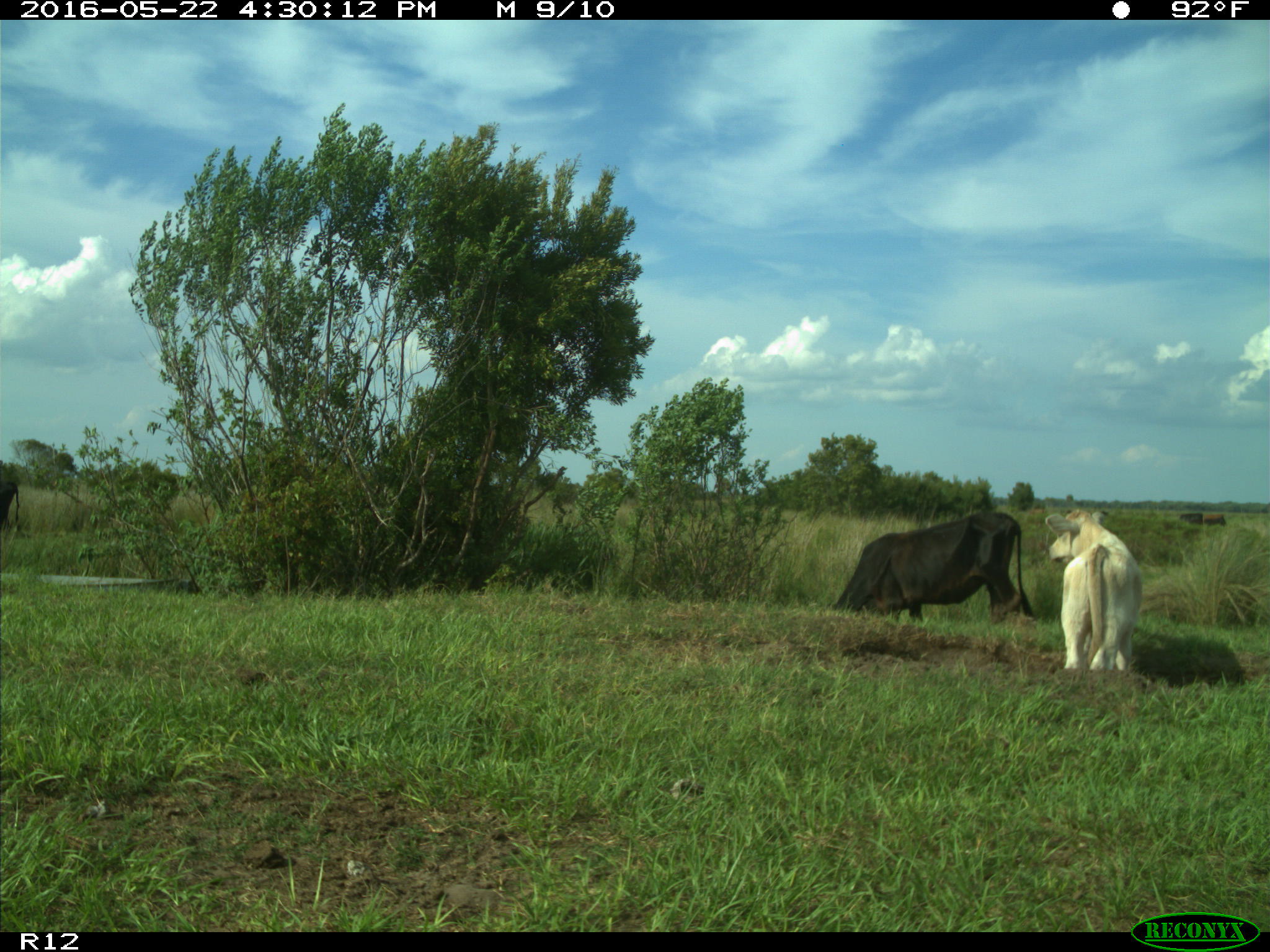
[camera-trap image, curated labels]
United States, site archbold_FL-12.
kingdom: Animalia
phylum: Chordata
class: Mammalia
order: Artiodactyla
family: Bovidae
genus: Bos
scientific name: Bos taurus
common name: domestic cow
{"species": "Bos taurus (domestic cow)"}